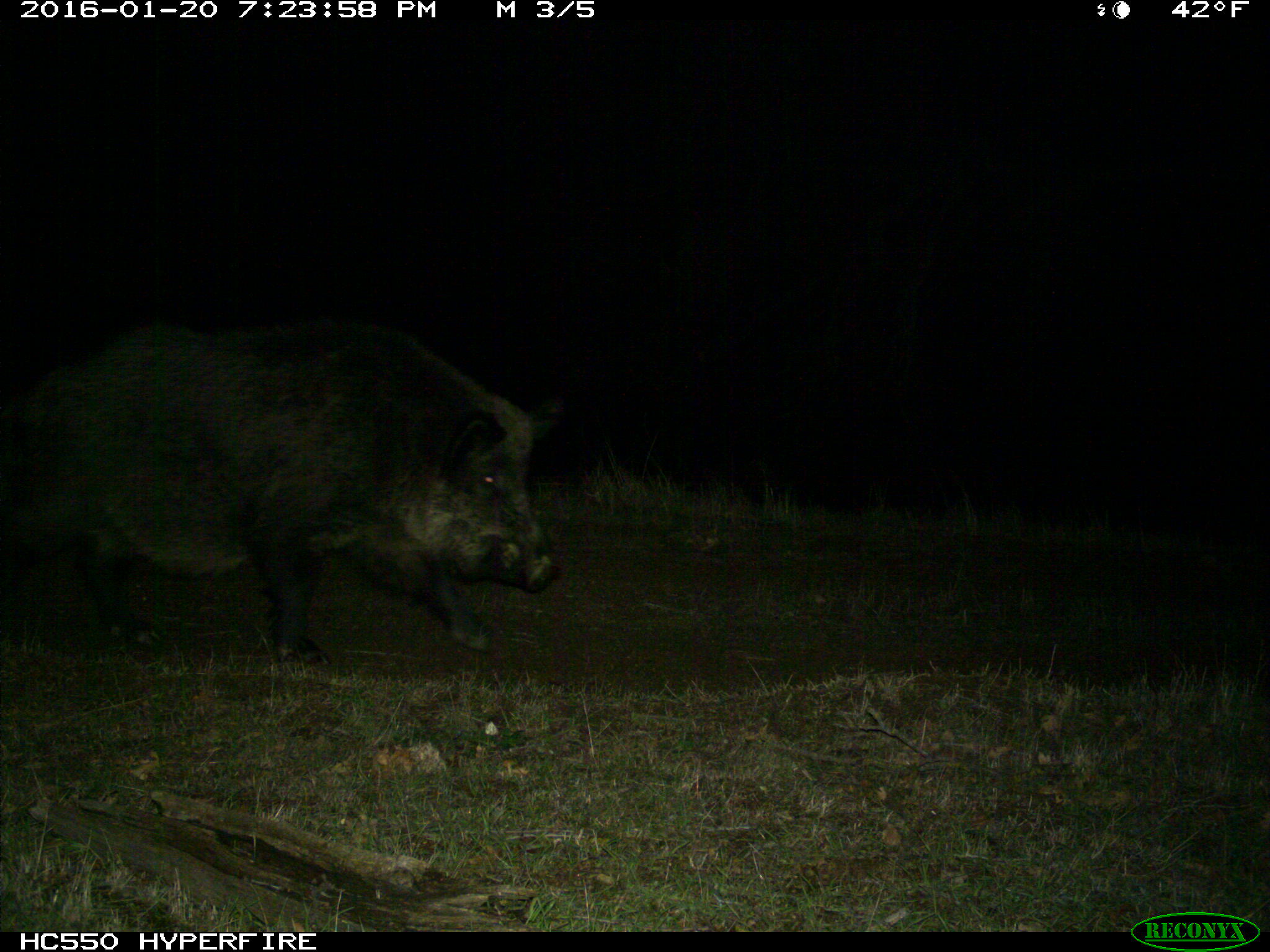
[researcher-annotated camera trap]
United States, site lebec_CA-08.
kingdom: Animalia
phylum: Chordata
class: Mammalia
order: Artiodactyla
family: Suidae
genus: Sus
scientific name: Sus scrofa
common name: wild boar